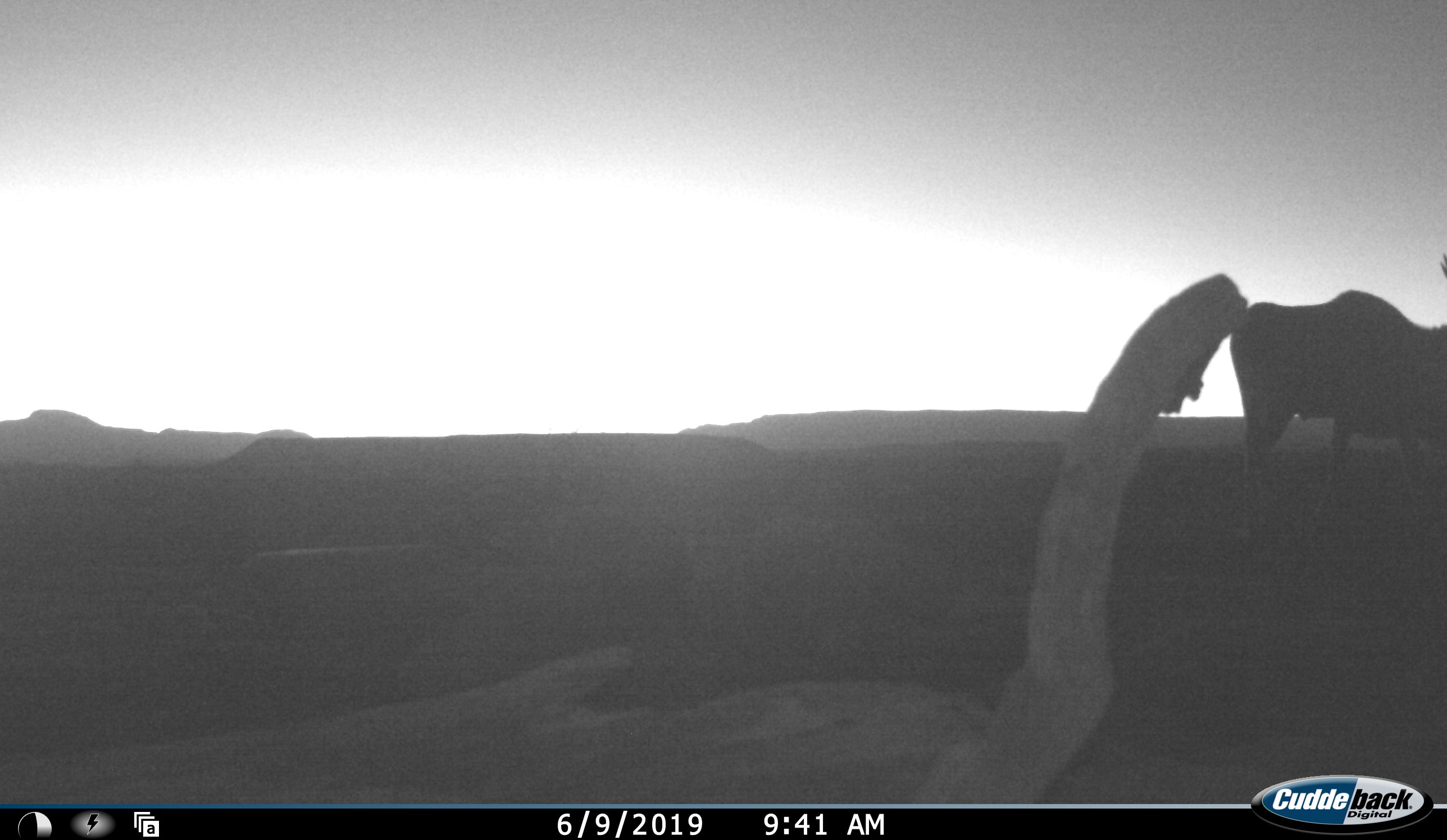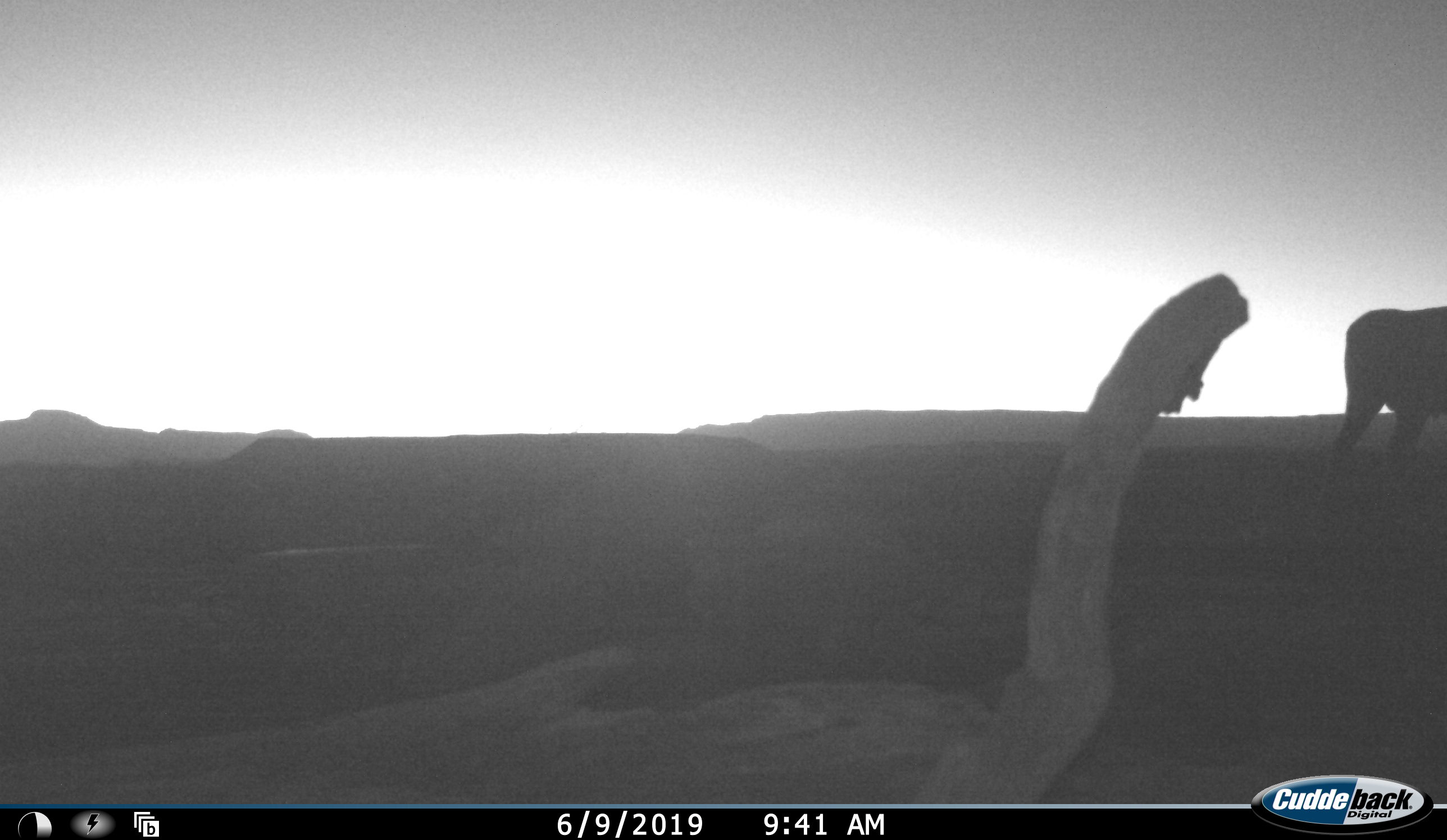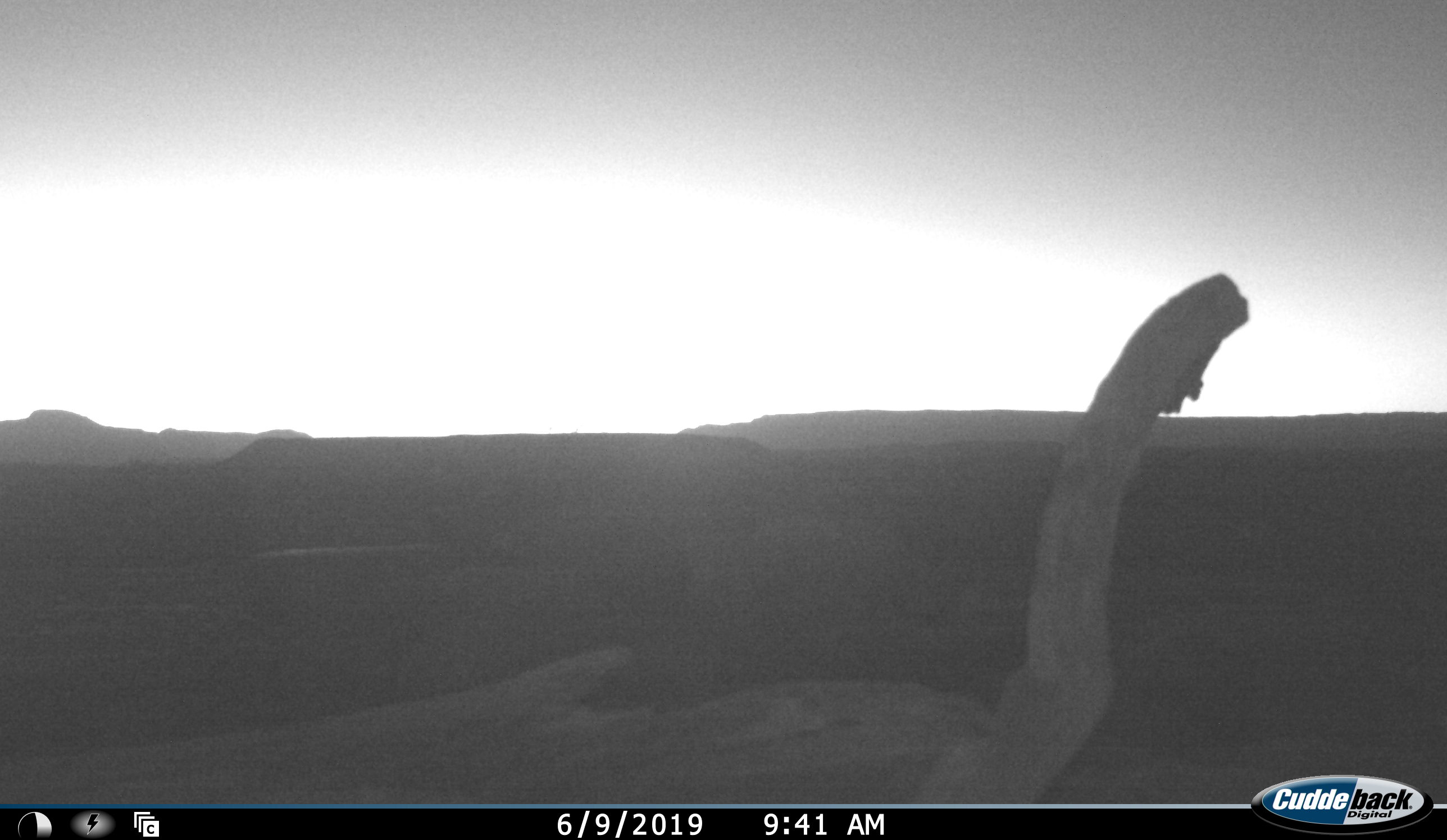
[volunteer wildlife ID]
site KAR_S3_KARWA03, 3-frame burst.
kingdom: Animalia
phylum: Chordata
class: Mammalia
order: Artiodactyla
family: Bovidae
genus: Tragelaphus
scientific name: Tragelaphus oryx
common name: eland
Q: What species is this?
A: Eland (Tragelaphus oryx).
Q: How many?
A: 1.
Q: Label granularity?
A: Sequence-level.